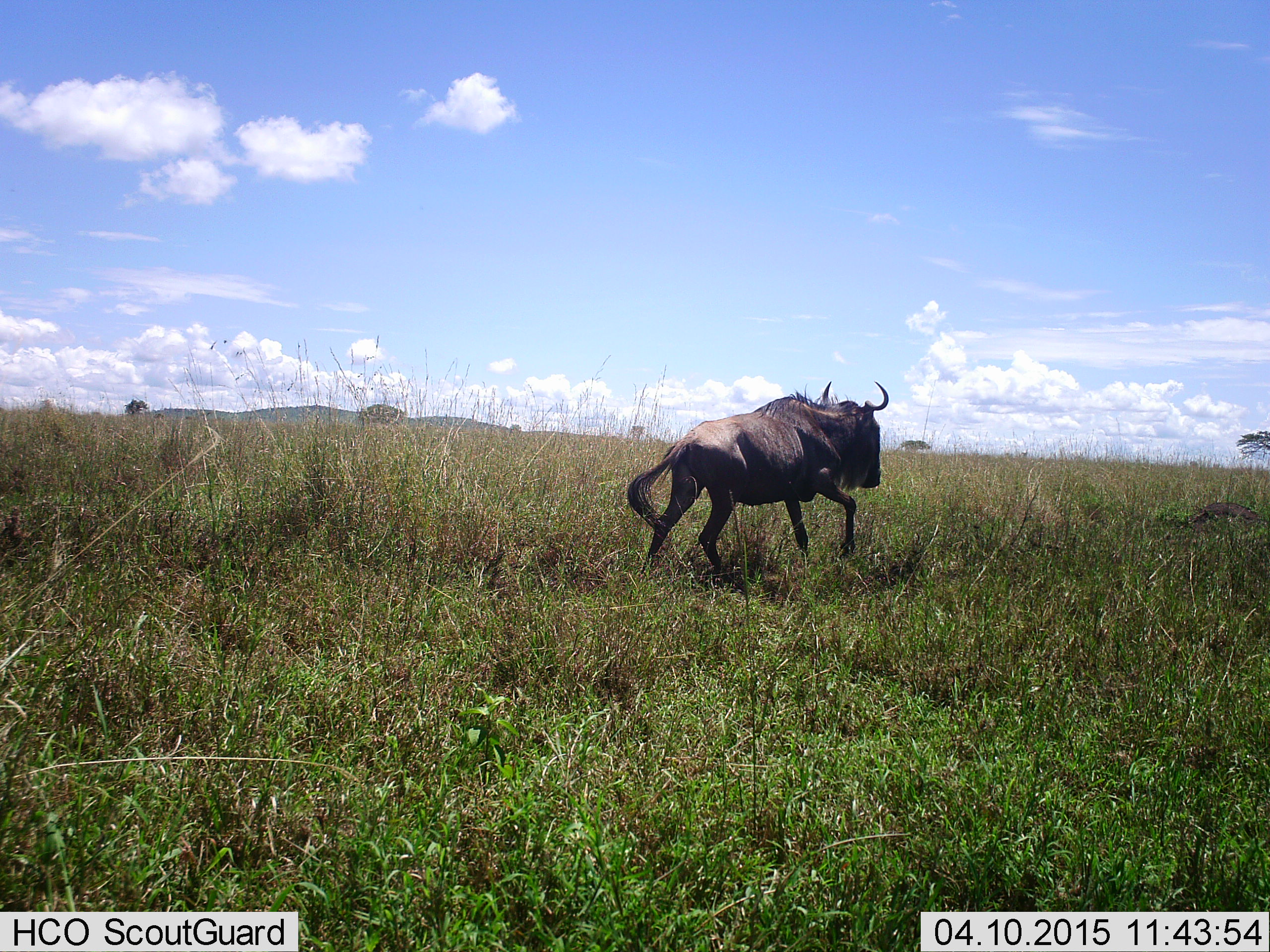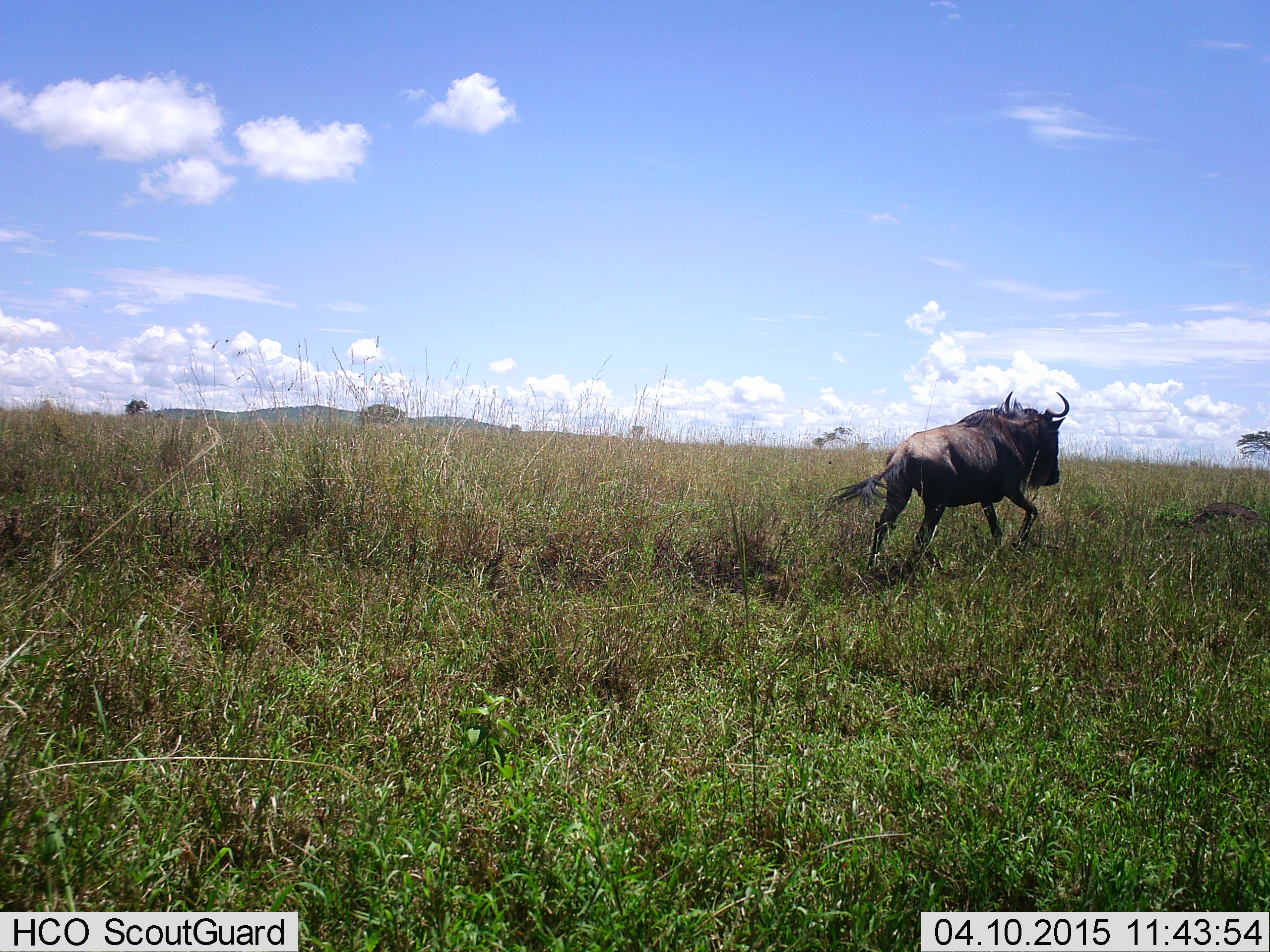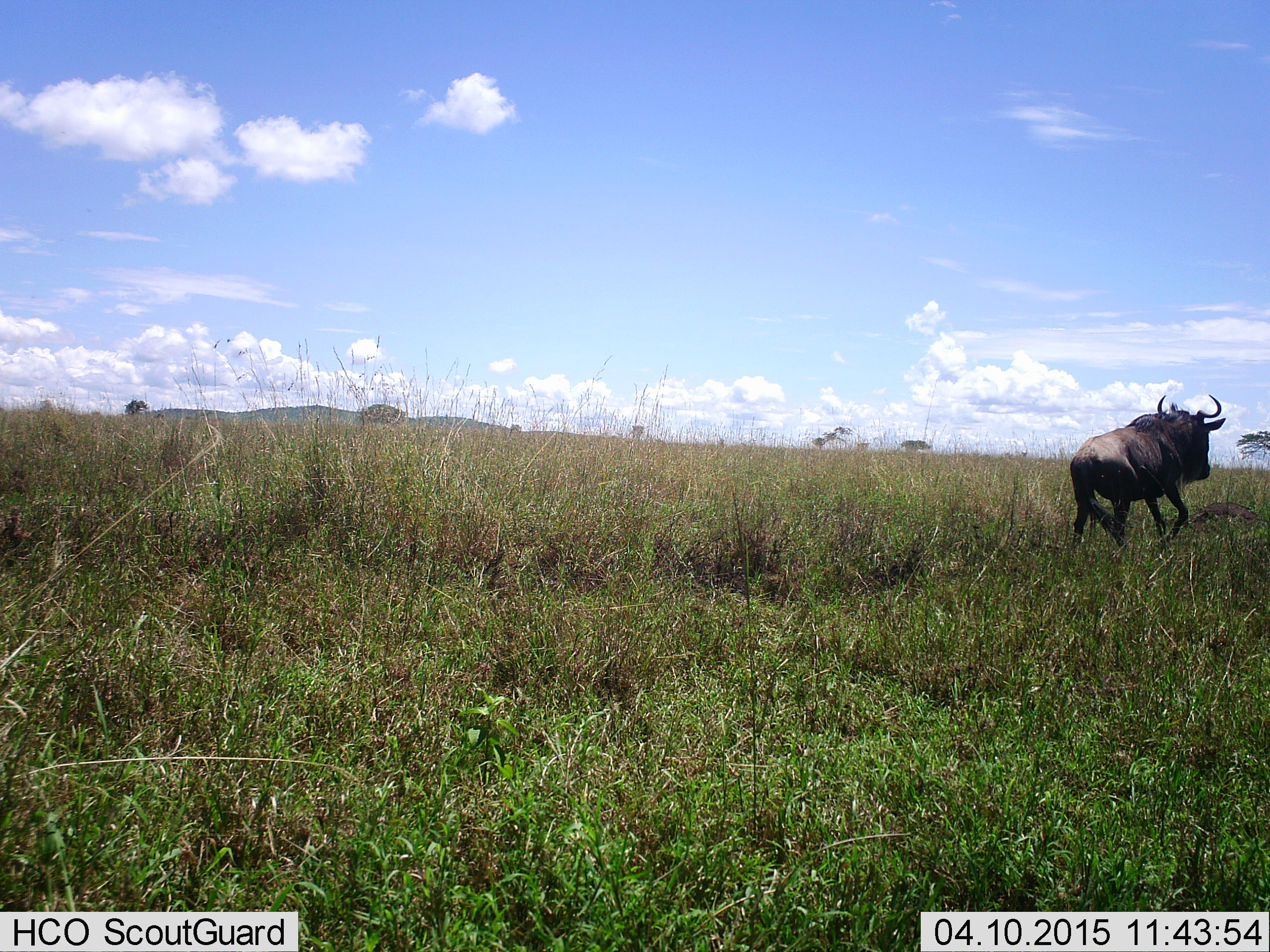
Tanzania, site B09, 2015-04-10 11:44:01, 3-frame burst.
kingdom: Animalia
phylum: Chordata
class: Mammalia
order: Artiodactyla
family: Bovidae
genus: Connochaetes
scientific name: Connochaetes taurinus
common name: blue wildebeest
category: wildebeest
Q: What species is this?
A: Wildebeest (blue wildebeest) (Connochaetes taurinus).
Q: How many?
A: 1.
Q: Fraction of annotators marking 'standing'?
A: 0%.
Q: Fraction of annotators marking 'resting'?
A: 0%.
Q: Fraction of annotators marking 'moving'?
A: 100%.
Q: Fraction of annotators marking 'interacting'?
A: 0%.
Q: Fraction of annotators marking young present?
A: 0%.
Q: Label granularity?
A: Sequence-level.